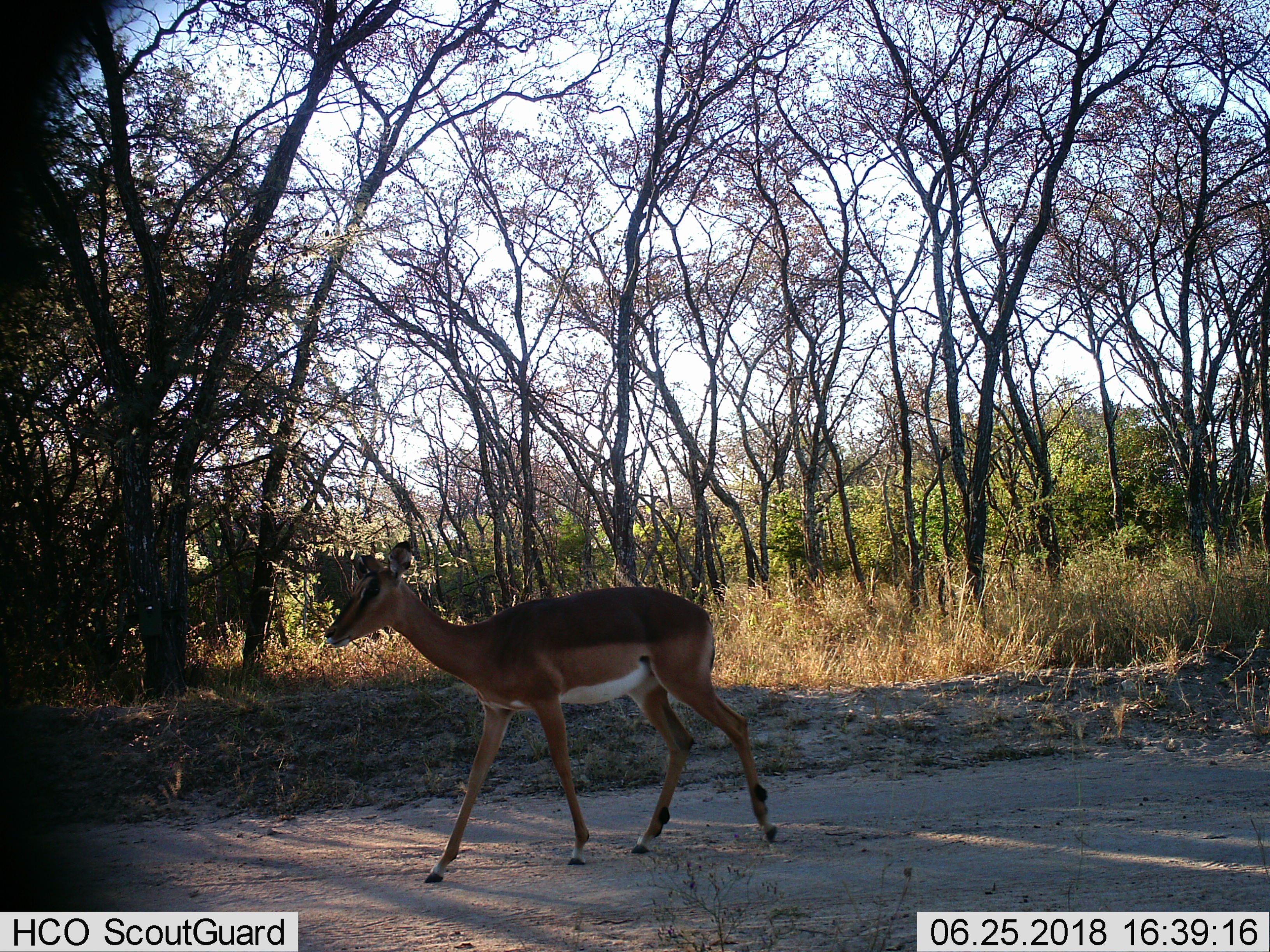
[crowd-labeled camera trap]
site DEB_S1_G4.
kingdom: Animalia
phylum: Chordata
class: Mammalia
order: Artiodactyla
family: Bovidae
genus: Aepyceros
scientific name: Aepyceros melampus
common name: impala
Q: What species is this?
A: Impala (Aepyceros melampus).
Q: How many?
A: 1.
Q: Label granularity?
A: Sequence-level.